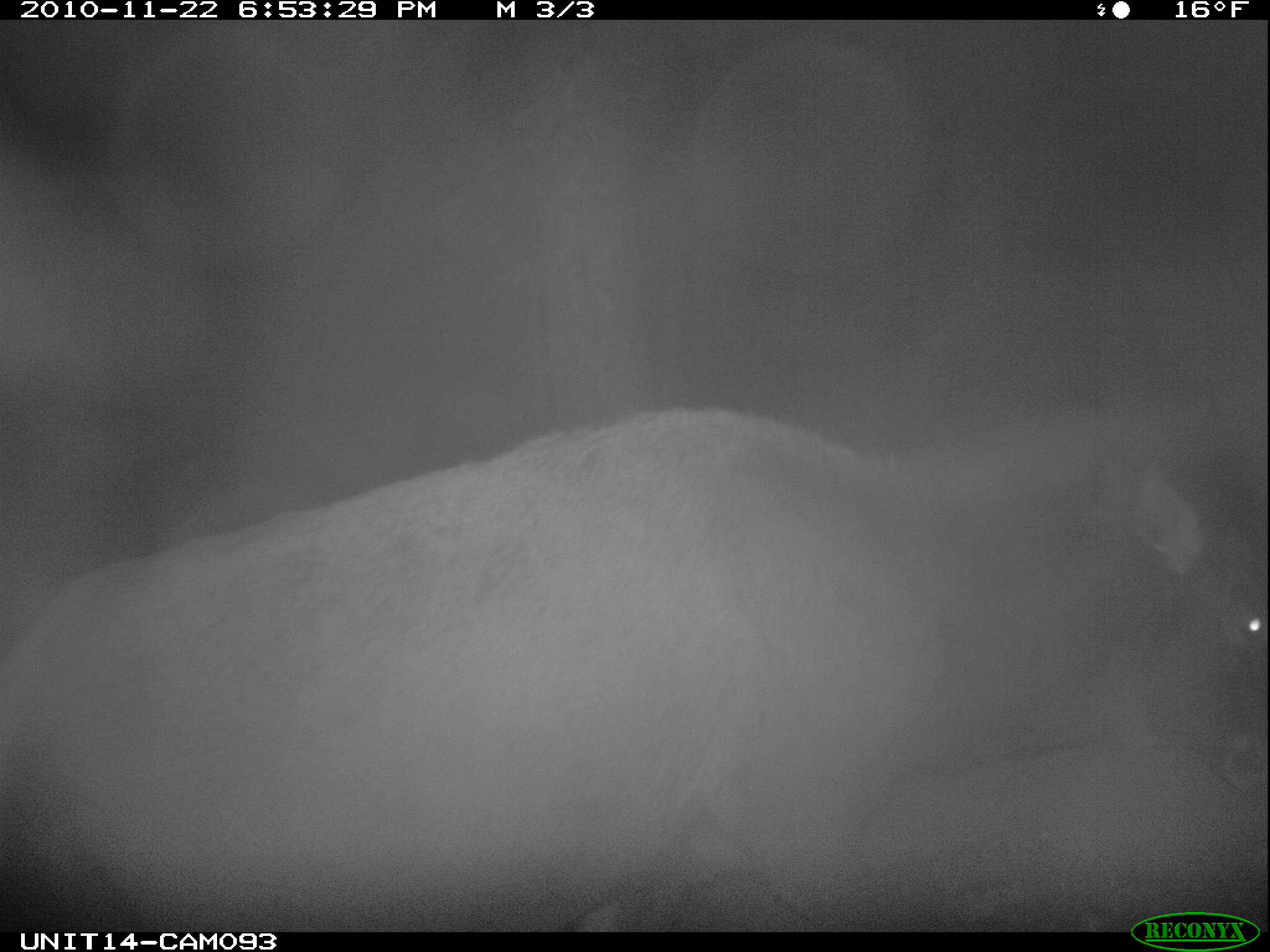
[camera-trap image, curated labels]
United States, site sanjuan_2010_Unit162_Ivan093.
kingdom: Animalia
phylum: Chordata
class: Mammalia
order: Artiodactyla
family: Cervidae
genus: Cervus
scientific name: Cervus elaphus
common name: red deer